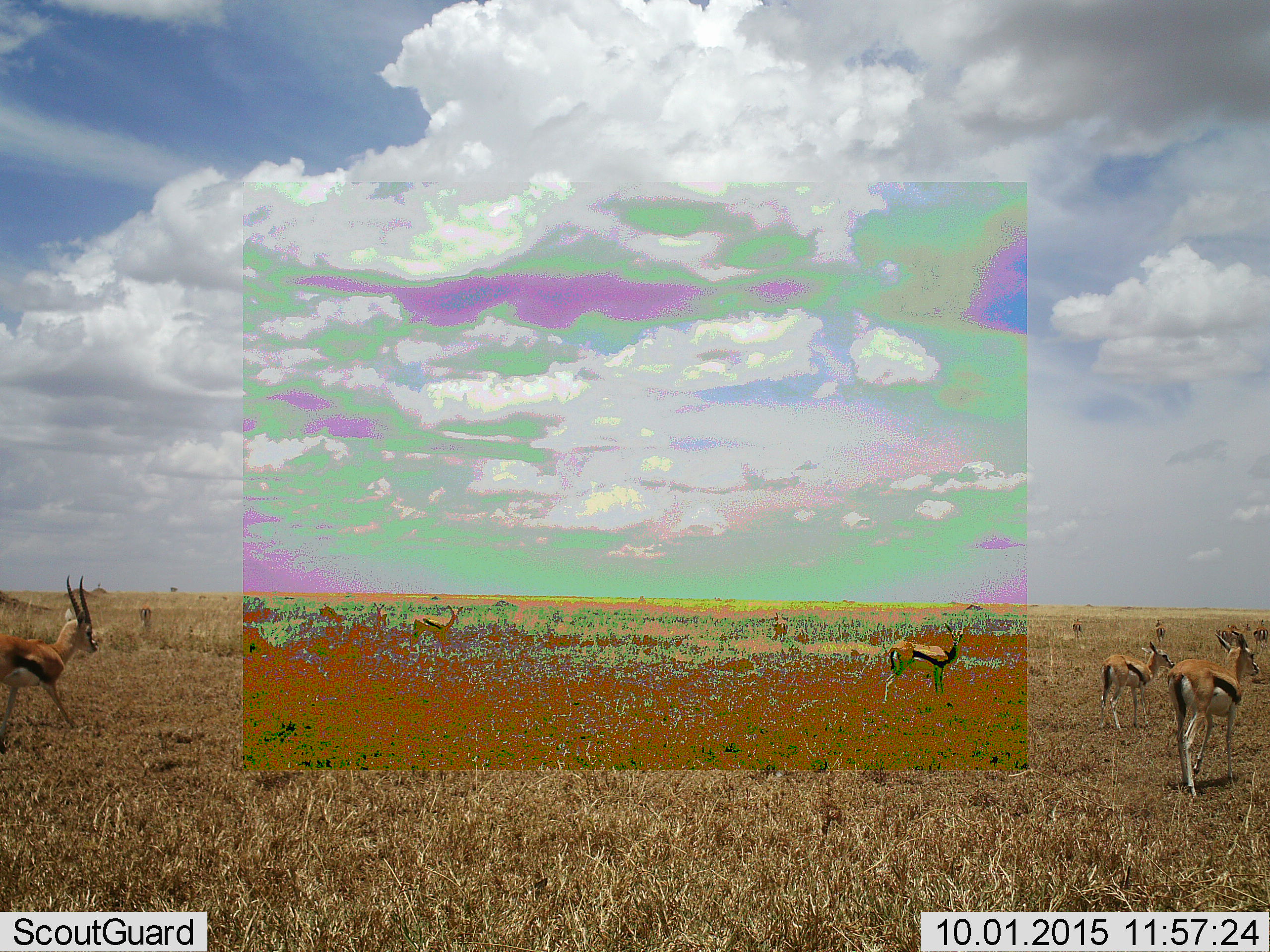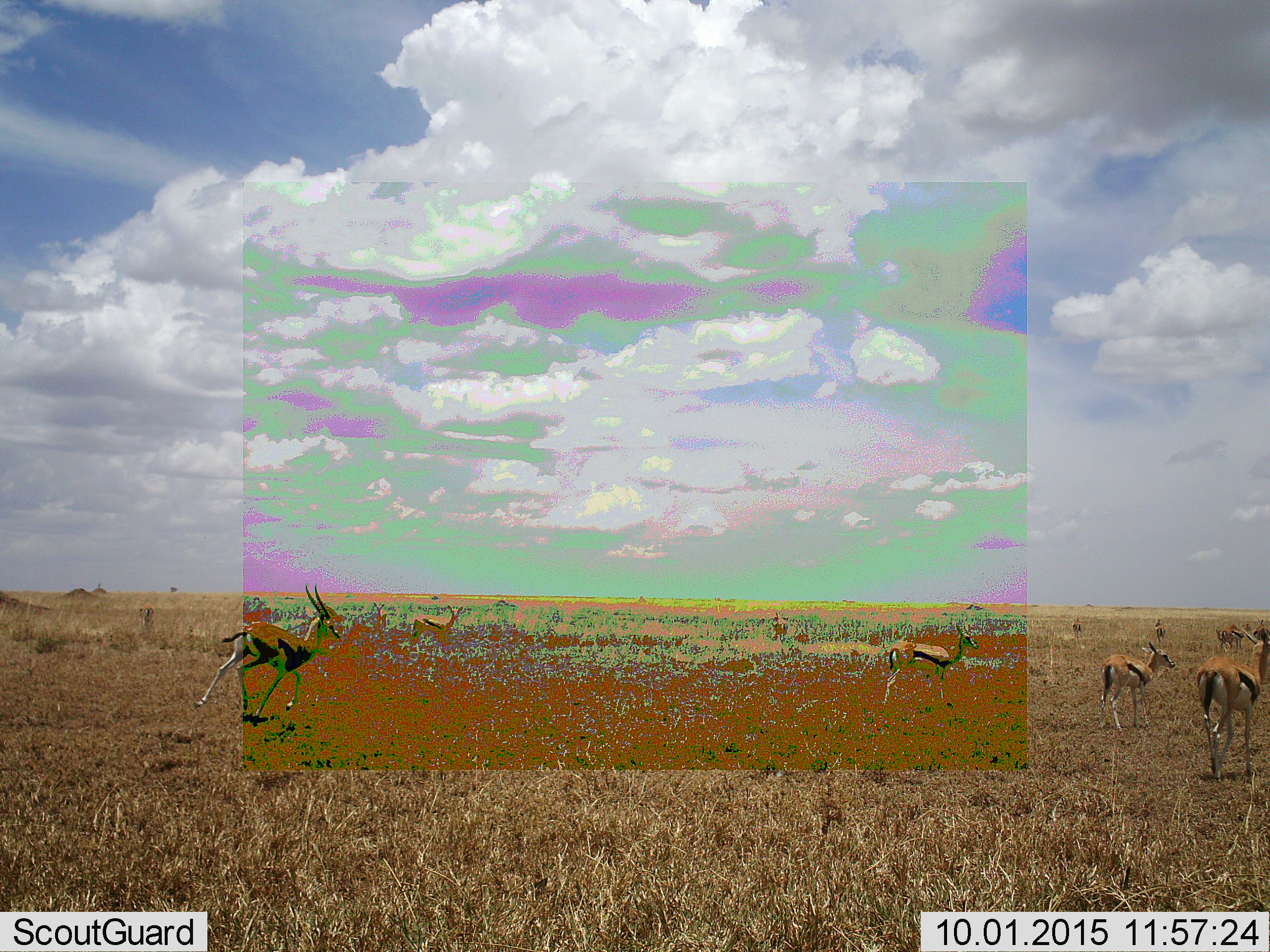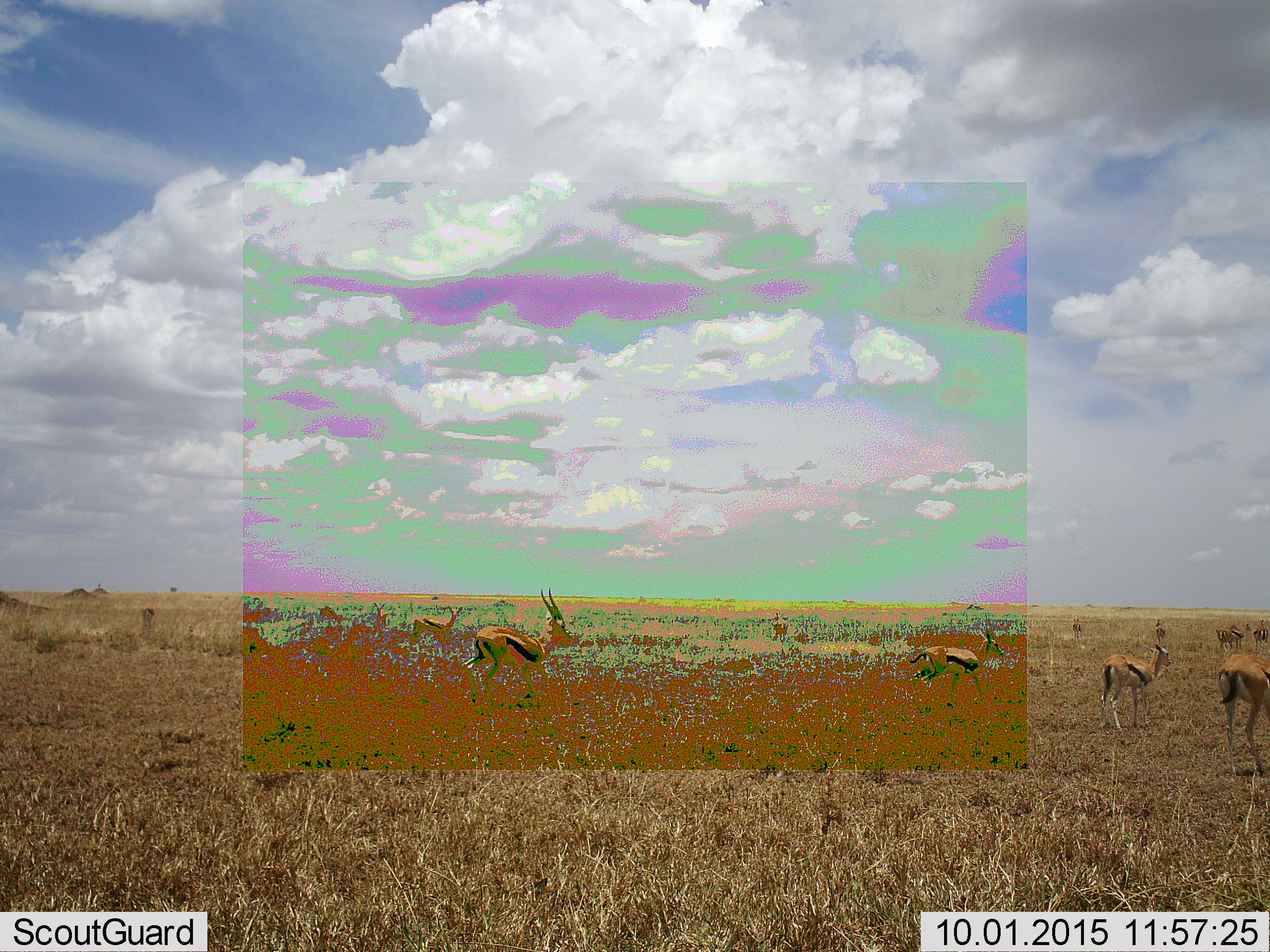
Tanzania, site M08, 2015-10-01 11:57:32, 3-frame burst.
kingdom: Animalia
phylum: Chordata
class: Mammalia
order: Artiodactyla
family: Bovidae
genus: Eudorcas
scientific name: Eudorcas thomsonii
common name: thomson's gazelle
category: gazellethomsons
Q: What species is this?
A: Gazellethomsons (thomson's gazelle) (Eudorcas thomsonii).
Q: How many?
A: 11-50.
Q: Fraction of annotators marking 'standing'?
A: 90%.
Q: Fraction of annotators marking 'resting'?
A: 0%.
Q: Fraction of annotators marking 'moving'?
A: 90%.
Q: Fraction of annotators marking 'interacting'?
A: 10%.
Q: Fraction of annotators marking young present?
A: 0%.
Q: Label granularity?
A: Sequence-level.